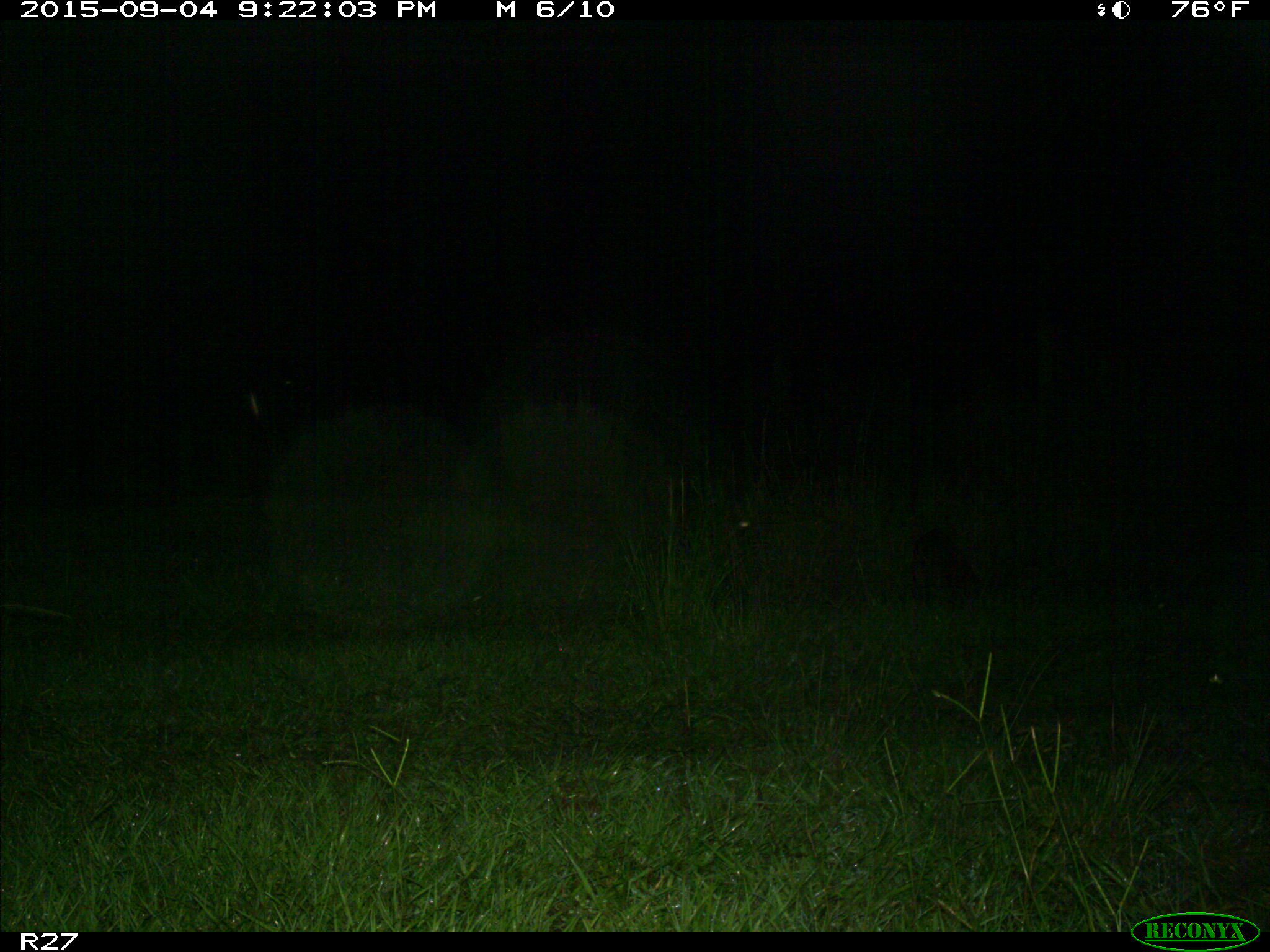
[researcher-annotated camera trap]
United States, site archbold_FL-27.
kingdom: Animalia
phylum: Chordata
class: Mammalia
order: Carnivora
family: Procyonidae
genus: Procyon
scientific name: Procyon lotor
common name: common raccoon